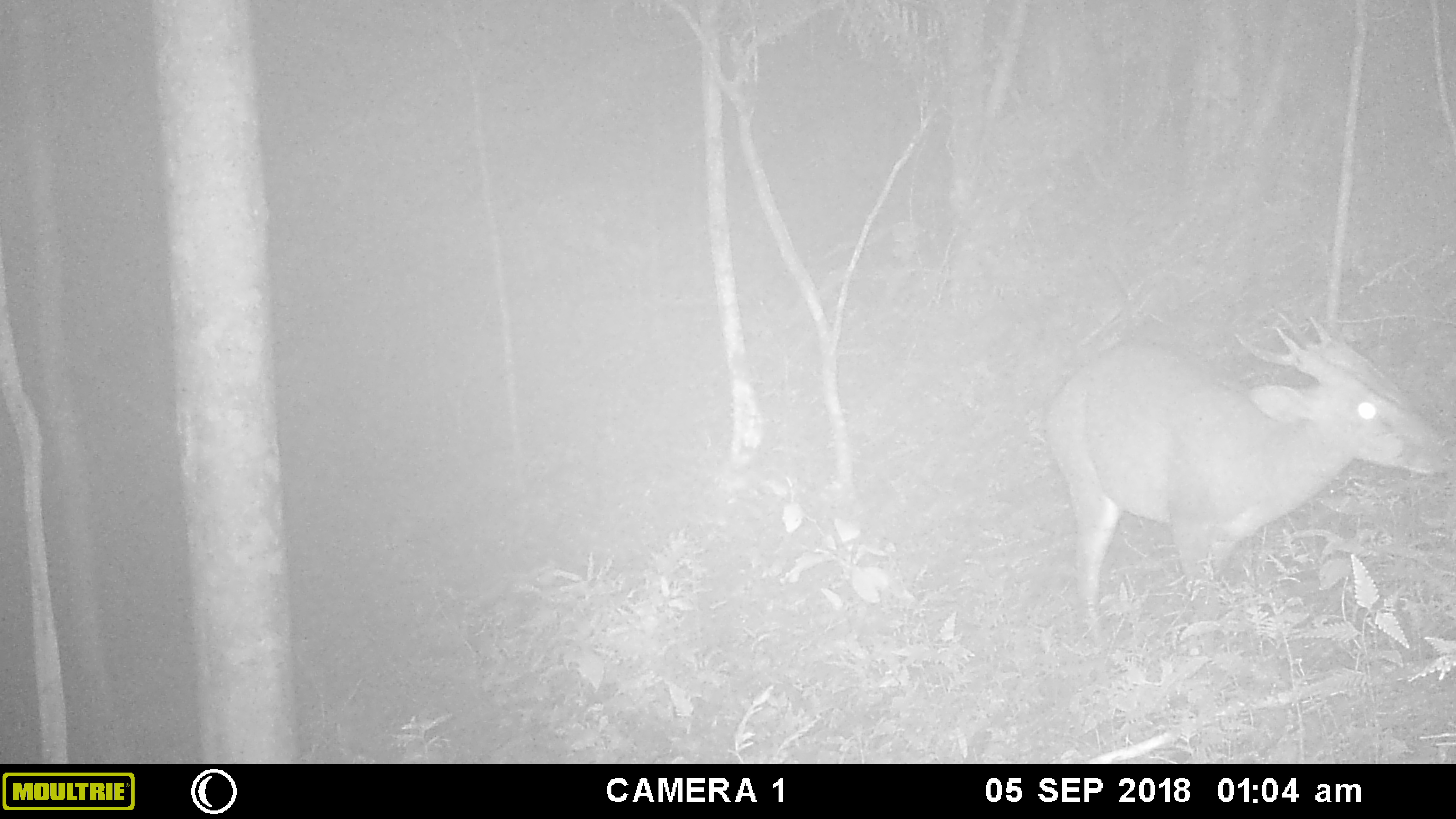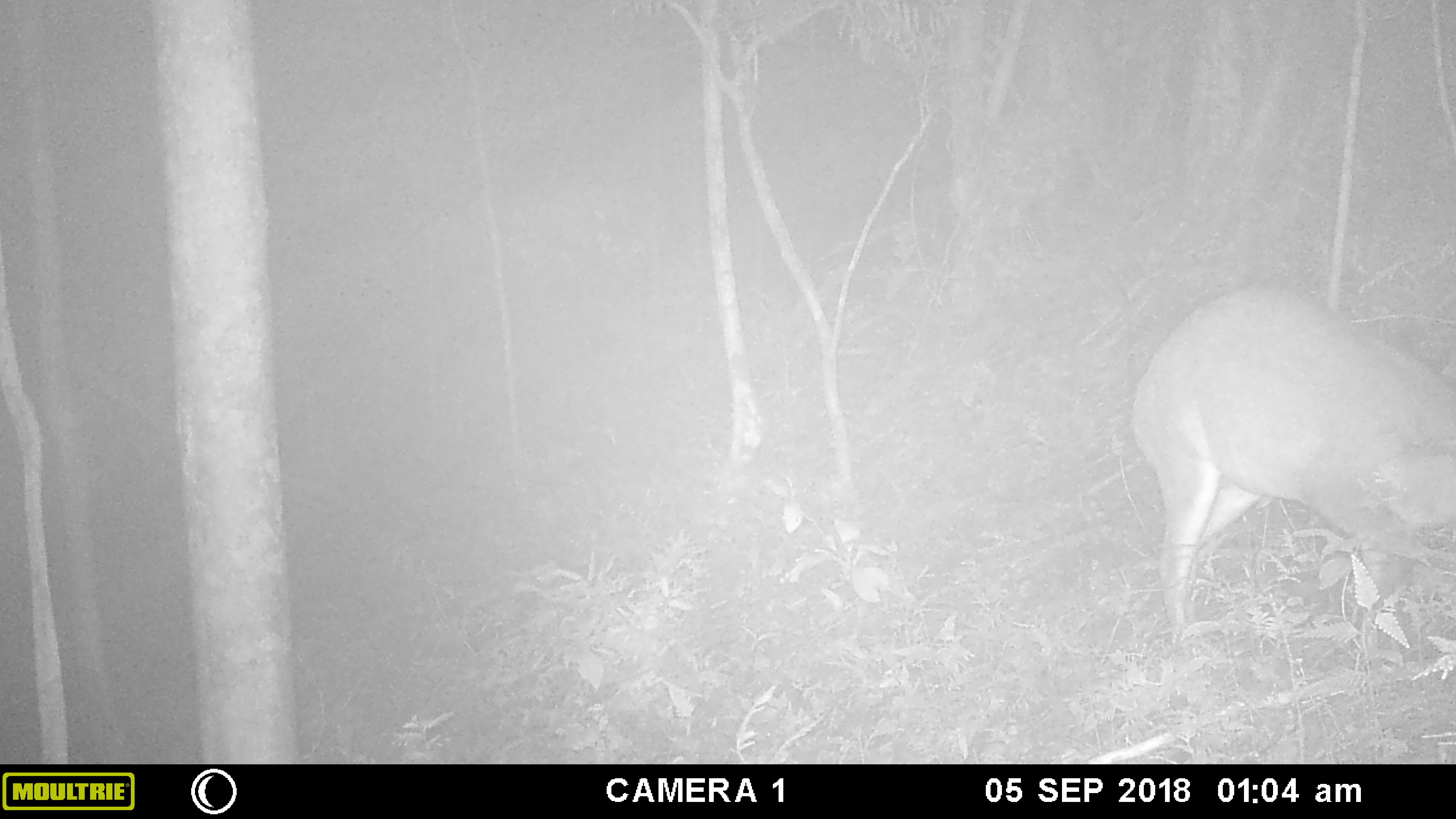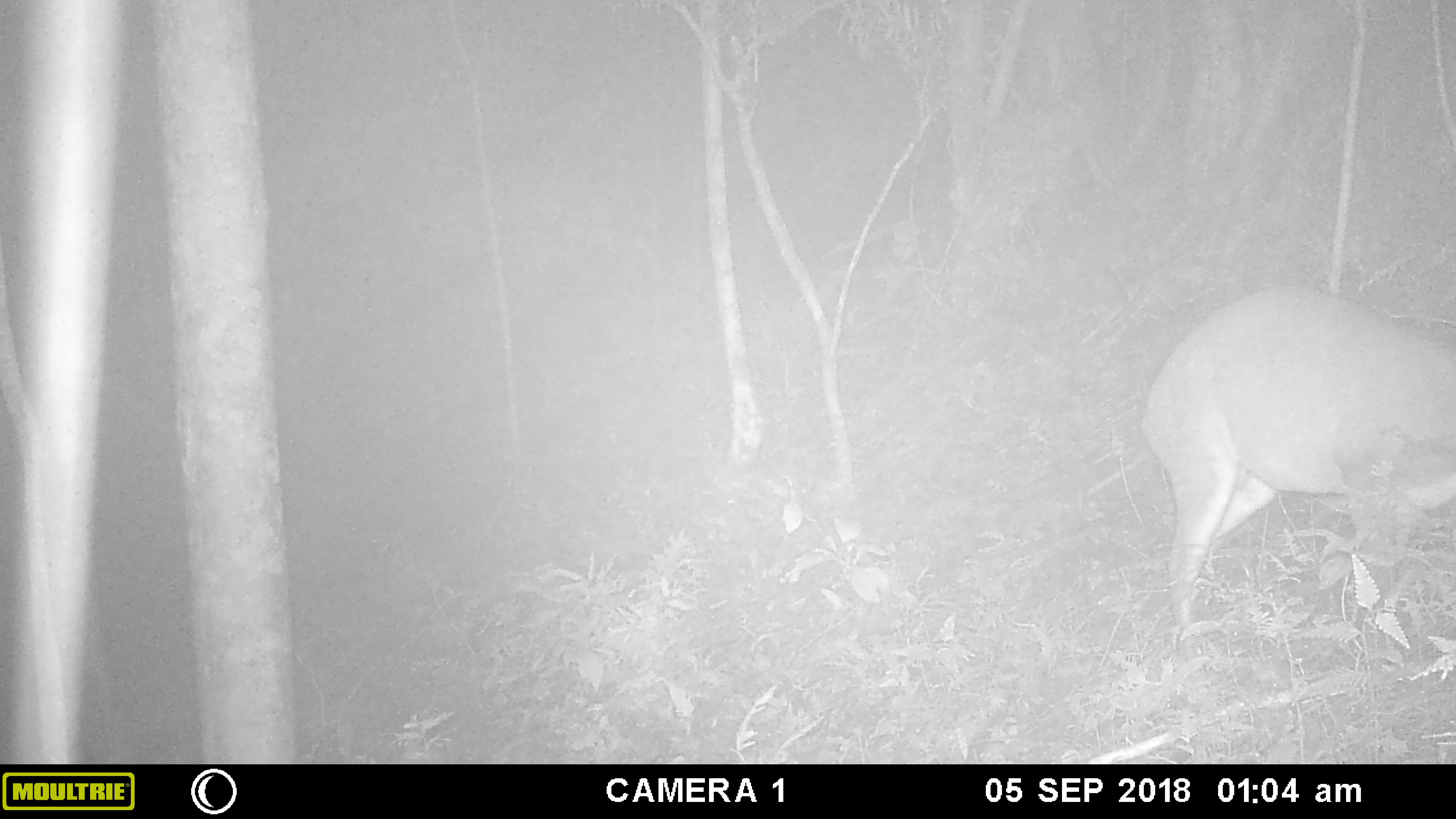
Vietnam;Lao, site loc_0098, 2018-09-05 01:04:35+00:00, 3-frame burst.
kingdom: Animalia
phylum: Chordata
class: Mammalia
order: Artiodactyla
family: Cervidae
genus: Muntiacus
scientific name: Muntiacus vuquangensis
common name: large-antlered muntjac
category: large antlered muntjac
Large antlered muntjac (large-antlered muntjac) (Muntiacus vuquangensis). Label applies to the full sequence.